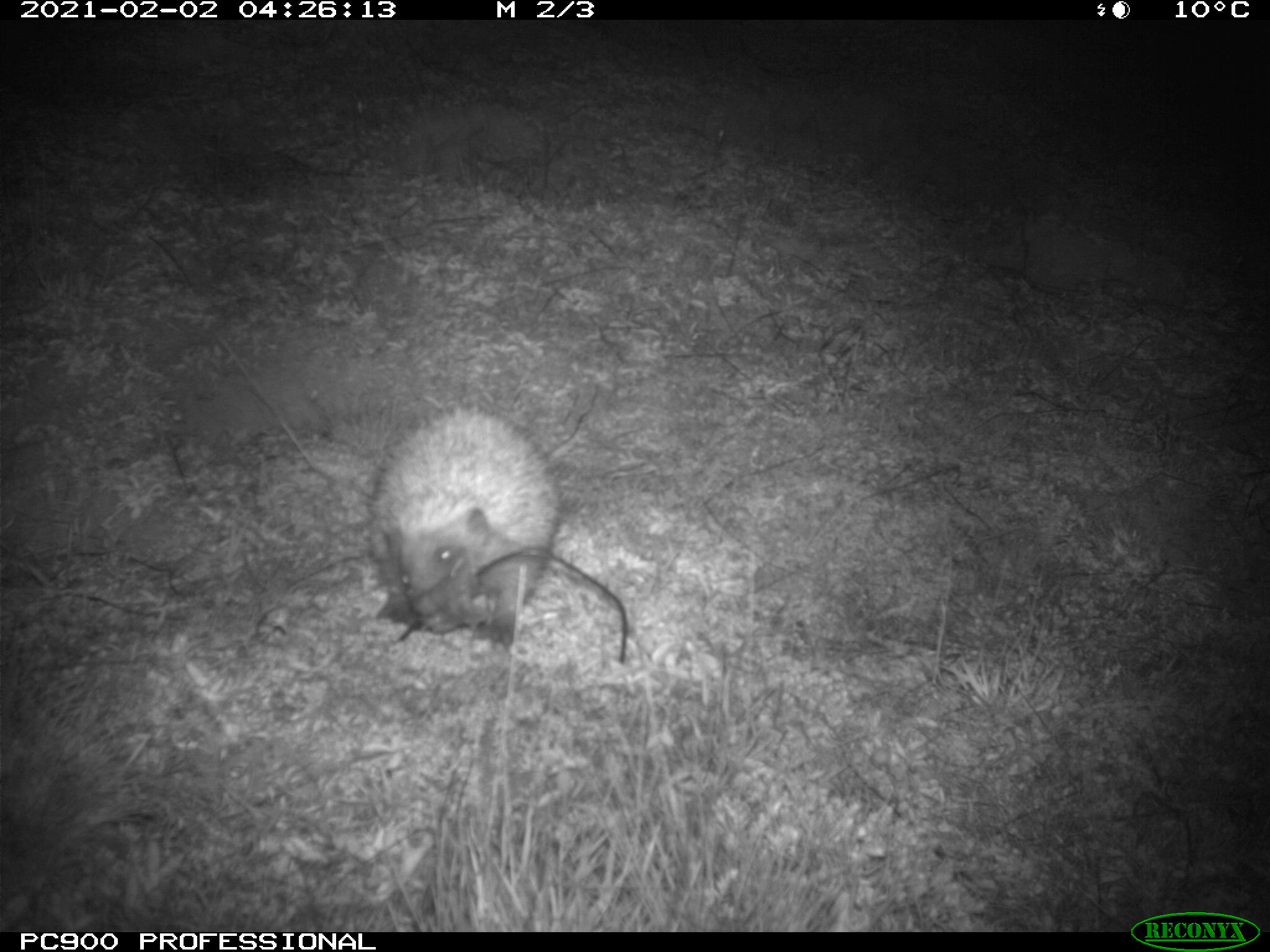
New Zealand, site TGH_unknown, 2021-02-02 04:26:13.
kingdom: Animalia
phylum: Chordata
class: Mammalia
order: Eulipotyphla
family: Erinaceidae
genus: Erinaceus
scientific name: Erinaceus europaeus europaeus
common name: european hedgehog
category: hedgehog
Hedgehog (european hedgehog) (Erinaceus europaeus europaeus).